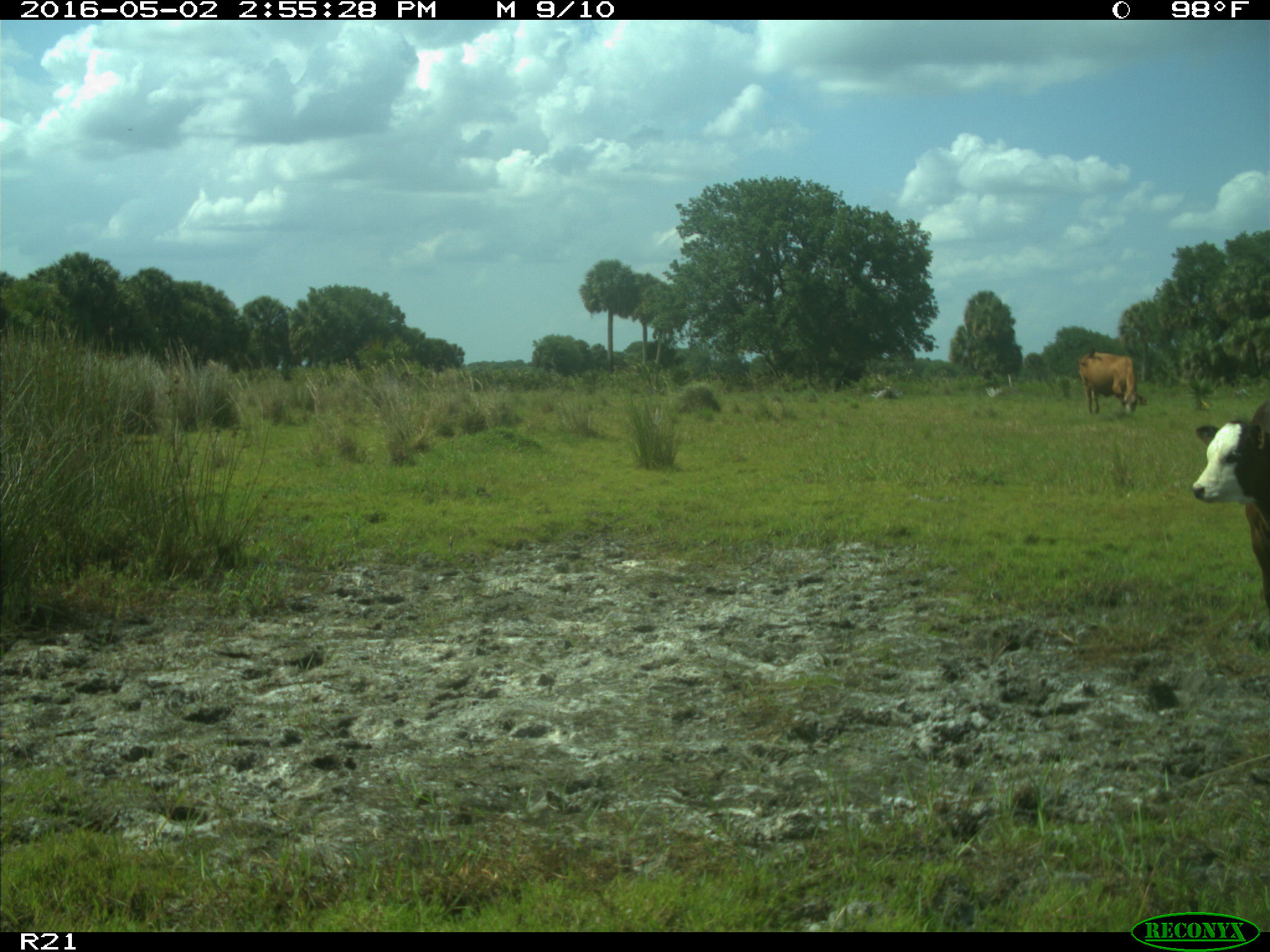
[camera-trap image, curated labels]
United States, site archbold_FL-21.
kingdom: Animalia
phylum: Chordata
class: Mammalia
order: Artiodactyla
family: Bovidae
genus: Bos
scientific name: Bos taurus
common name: domestic cow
Bos taurus (domestic cow).